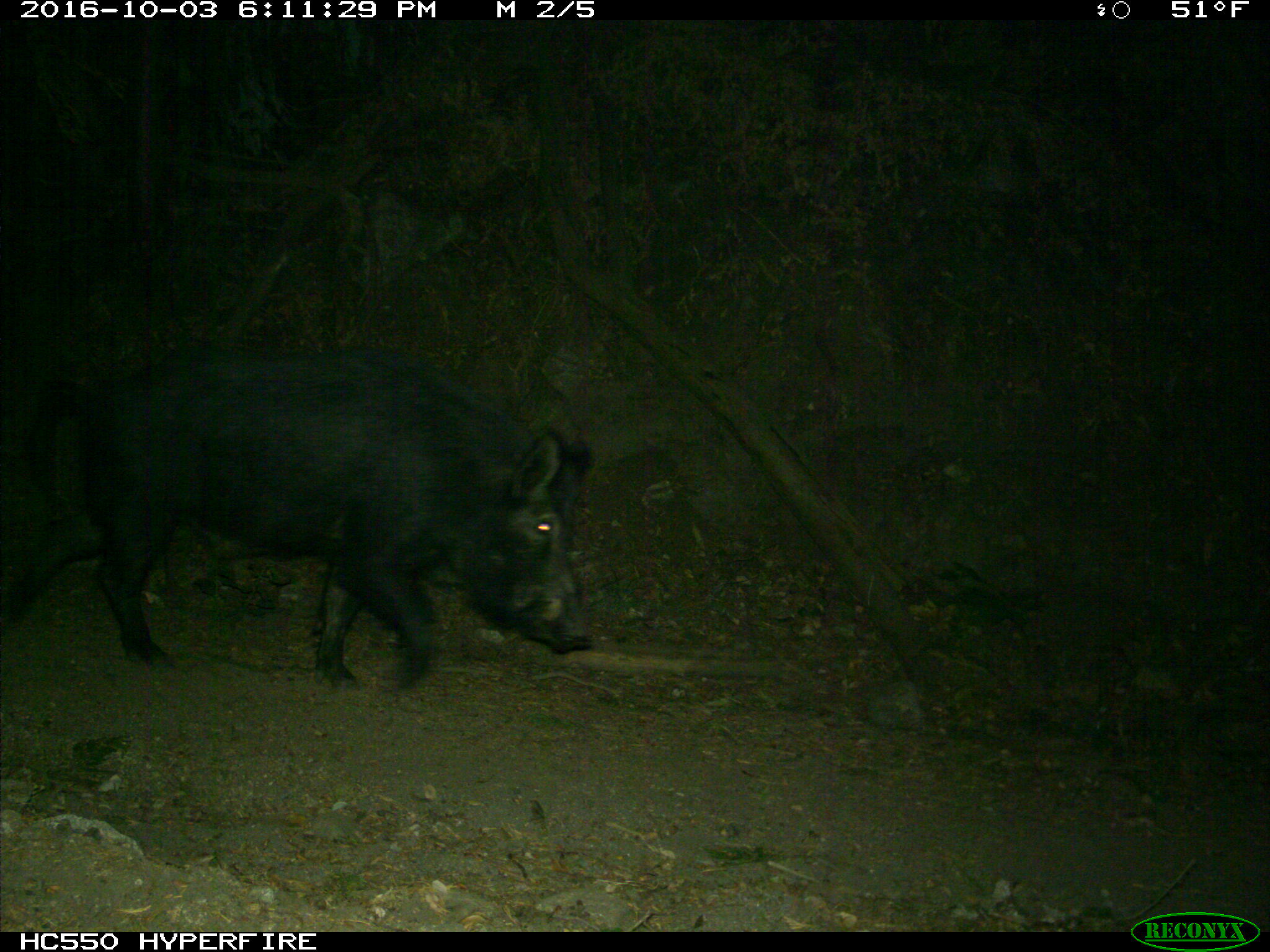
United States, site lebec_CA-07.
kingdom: Animalia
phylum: Chordata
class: Mammalia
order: Artiodactyla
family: Suidae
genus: Sus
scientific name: Sus scrofa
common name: wild boar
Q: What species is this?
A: Sus scrofa (wild boar).